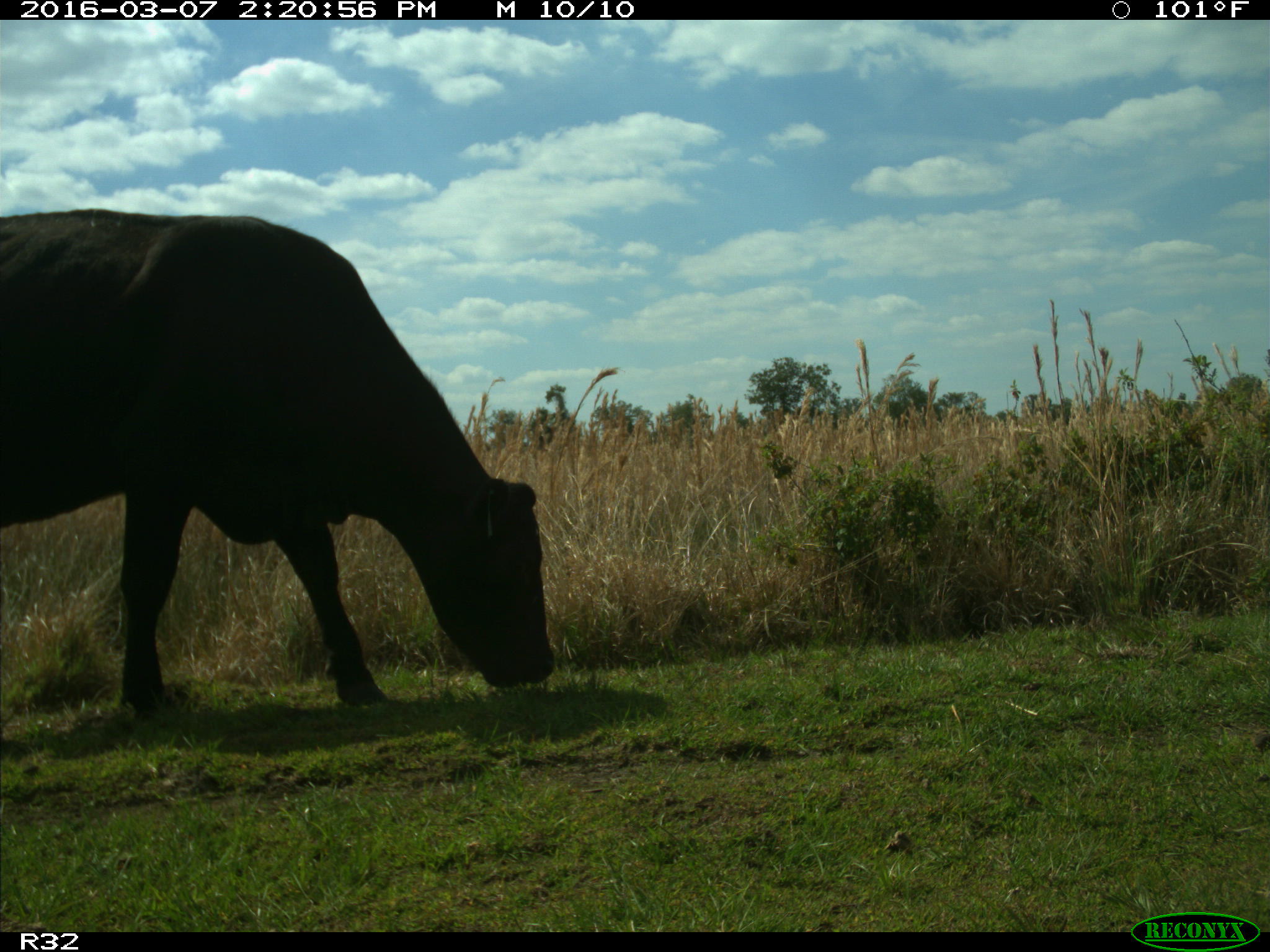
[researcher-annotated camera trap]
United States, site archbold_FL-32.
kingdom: Animalia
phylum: Chordata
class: Mammalia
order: Artiodactyla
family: Bovidae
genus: Bos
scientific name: Bos taurus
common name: domestic cow